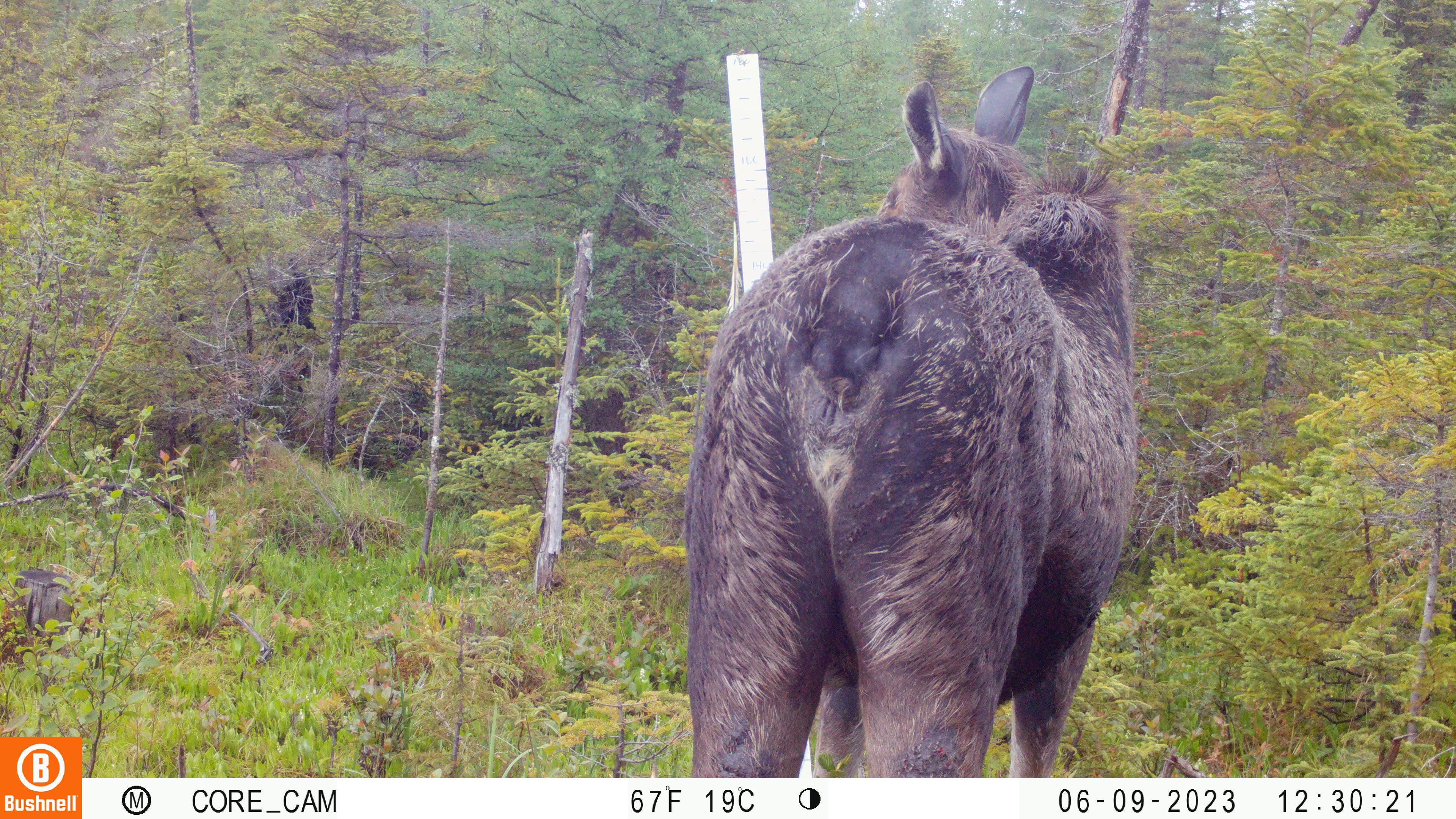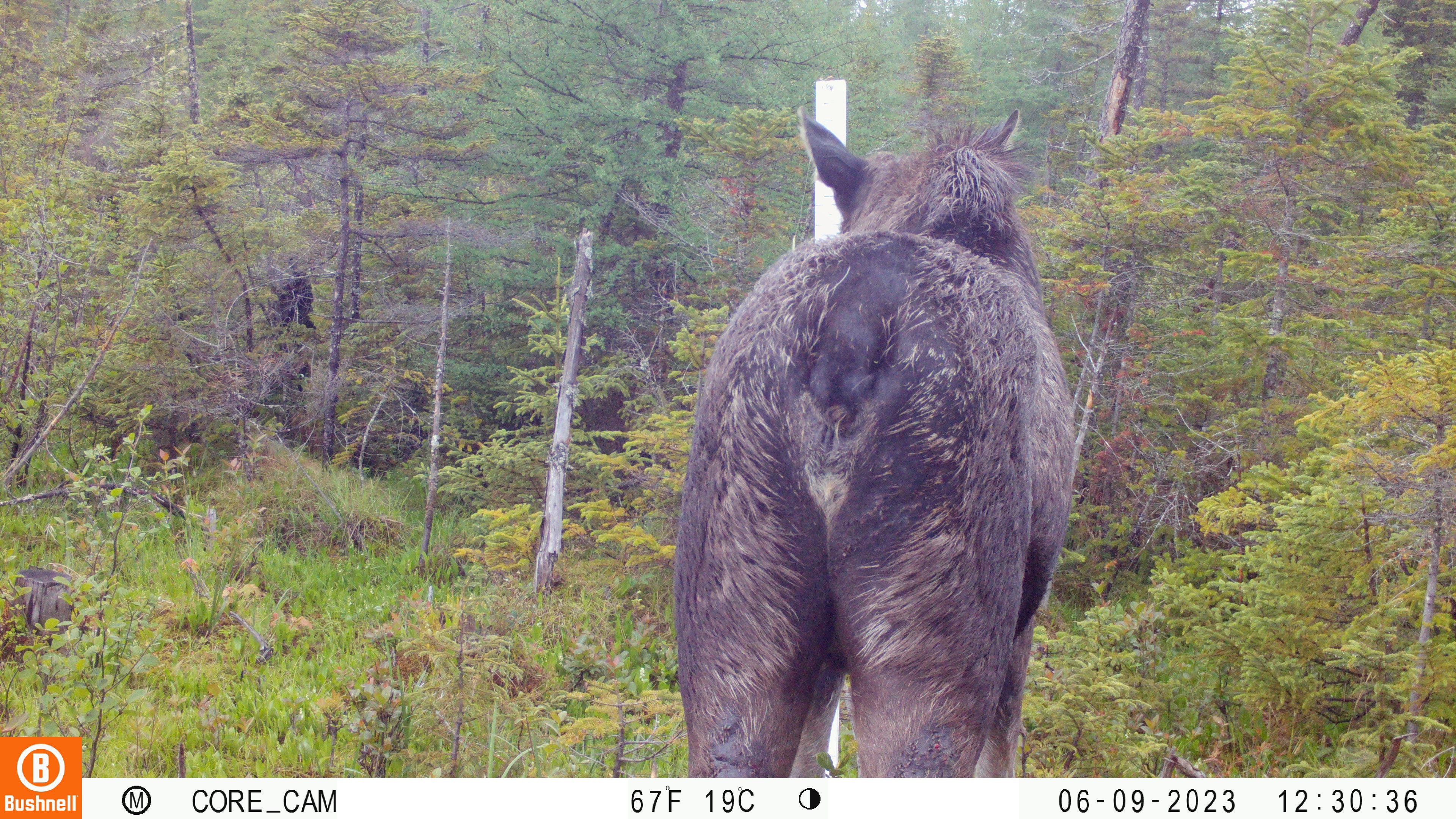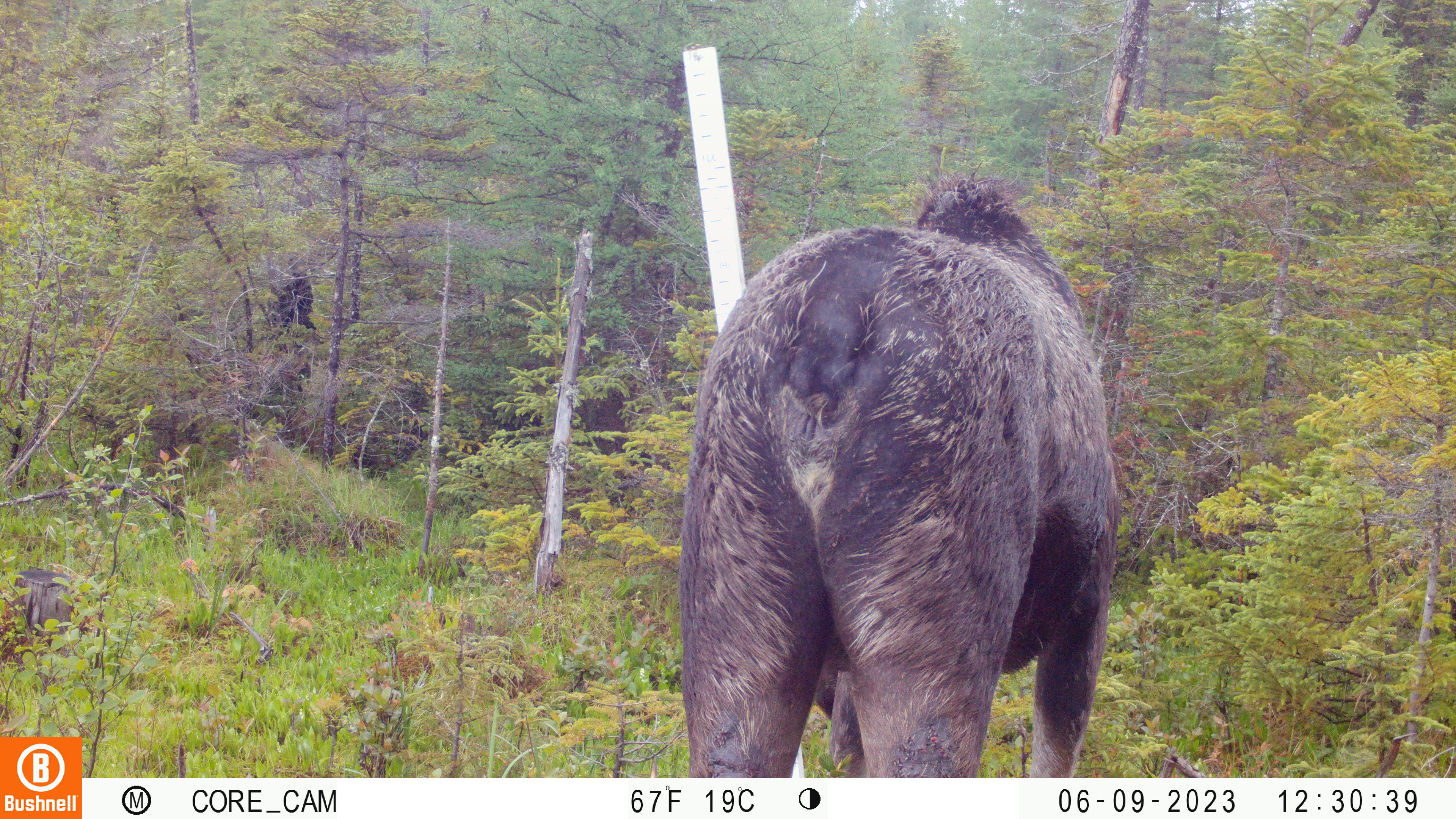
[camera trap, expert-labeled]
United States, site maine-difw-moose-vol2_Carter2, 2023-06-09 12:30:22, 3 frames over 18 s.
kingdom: Animalia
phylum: Chordata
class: Mammalia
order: Artiodactyla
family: Cervidae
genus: Alces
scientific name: Alces alces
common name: moose